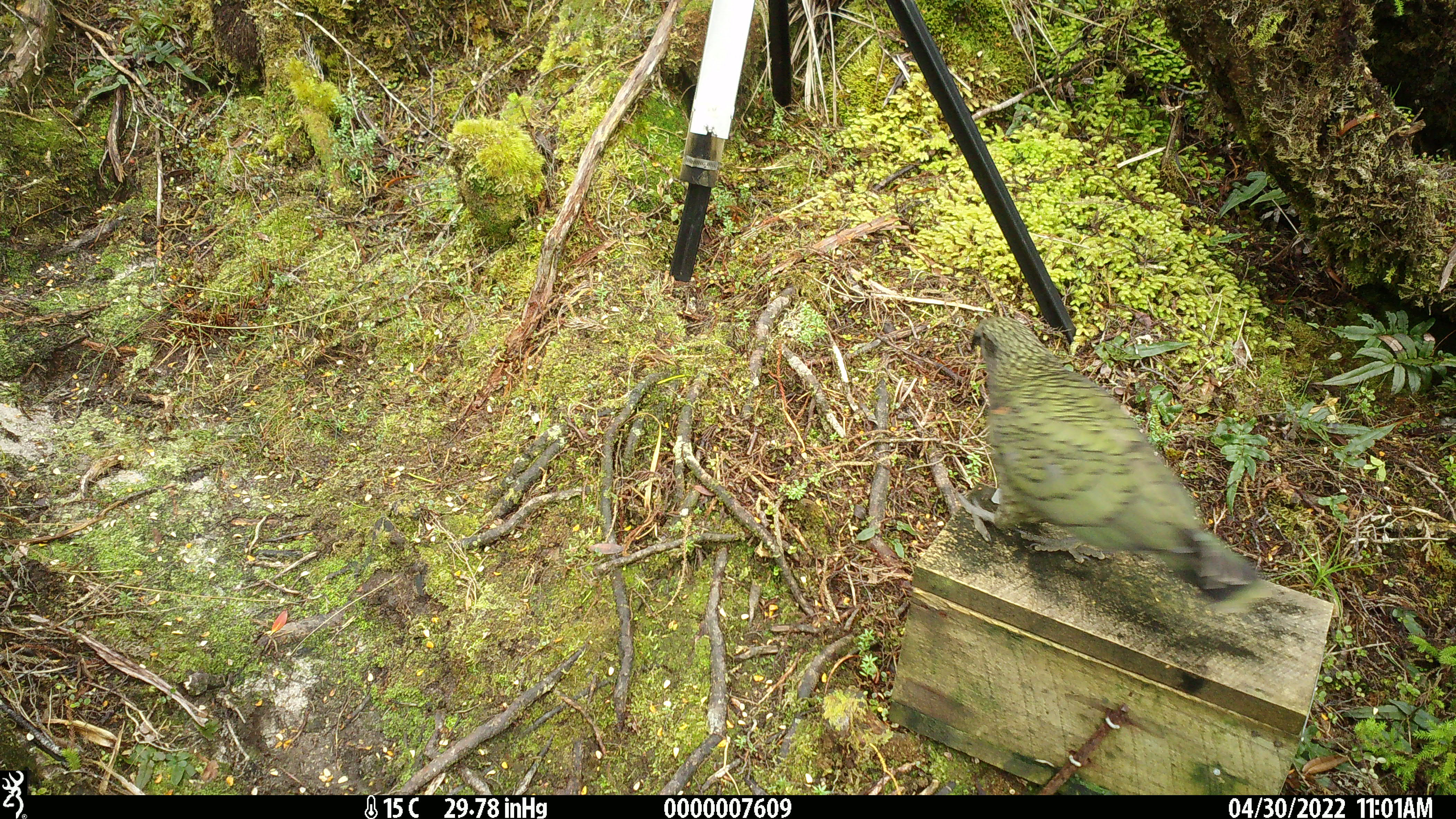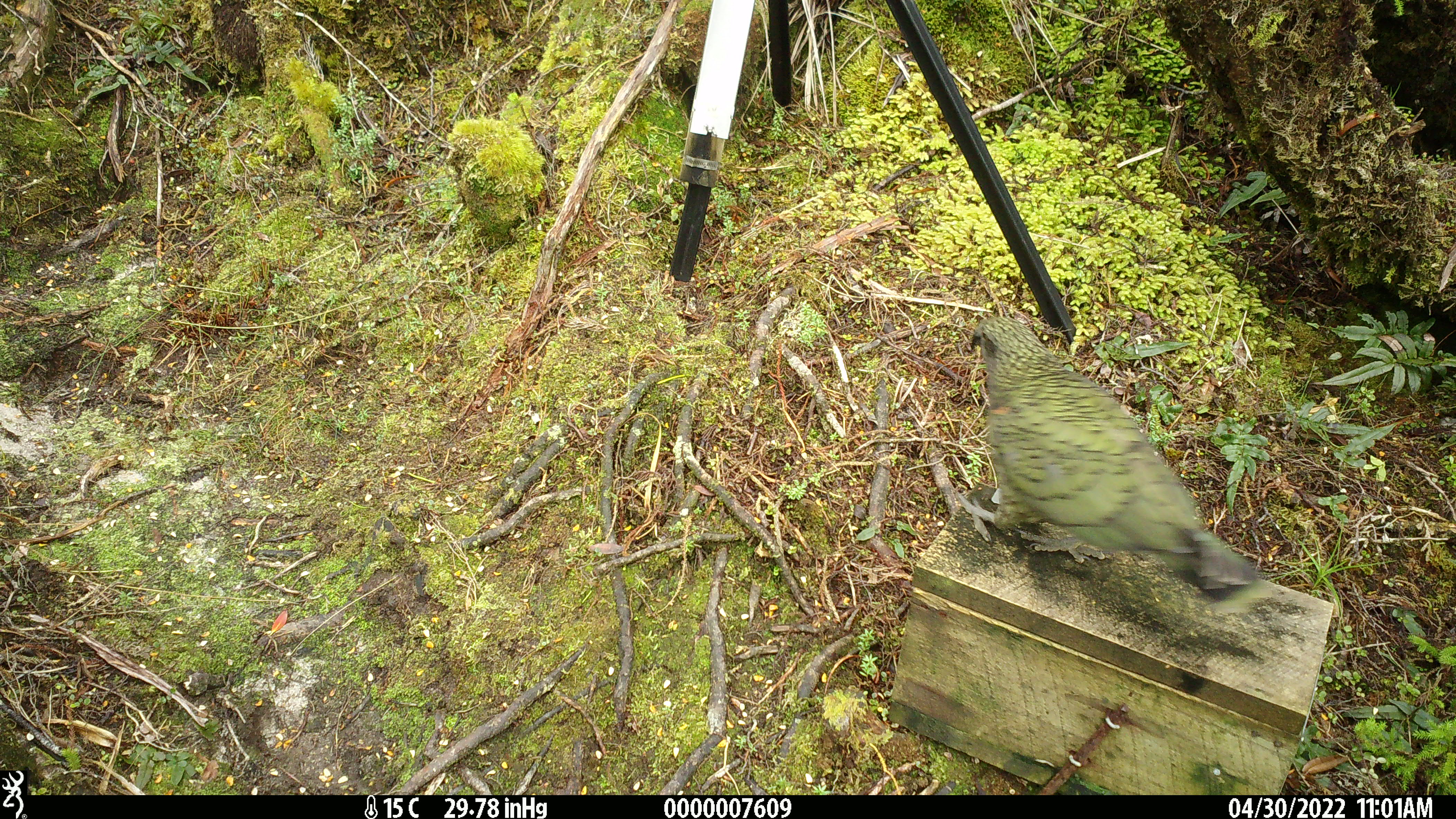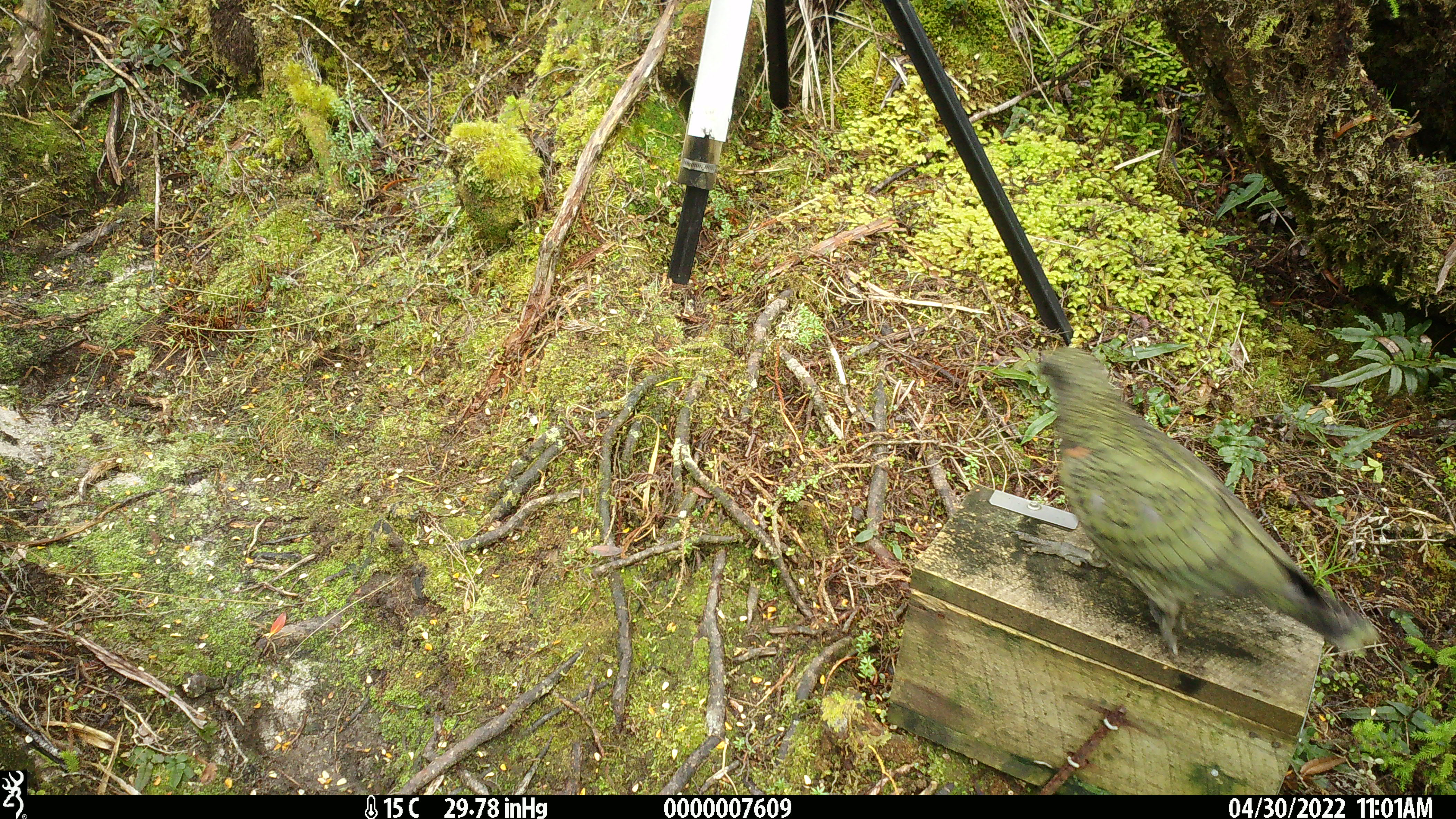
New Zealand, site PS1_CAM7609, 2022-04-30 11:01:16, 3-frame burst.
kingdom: Animalia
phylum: Chordata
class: Aves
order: Psittaciformes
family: Strigopidae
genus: Nestor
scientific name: Nestor notabilis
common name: kea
Kea (Nestor notabilis).